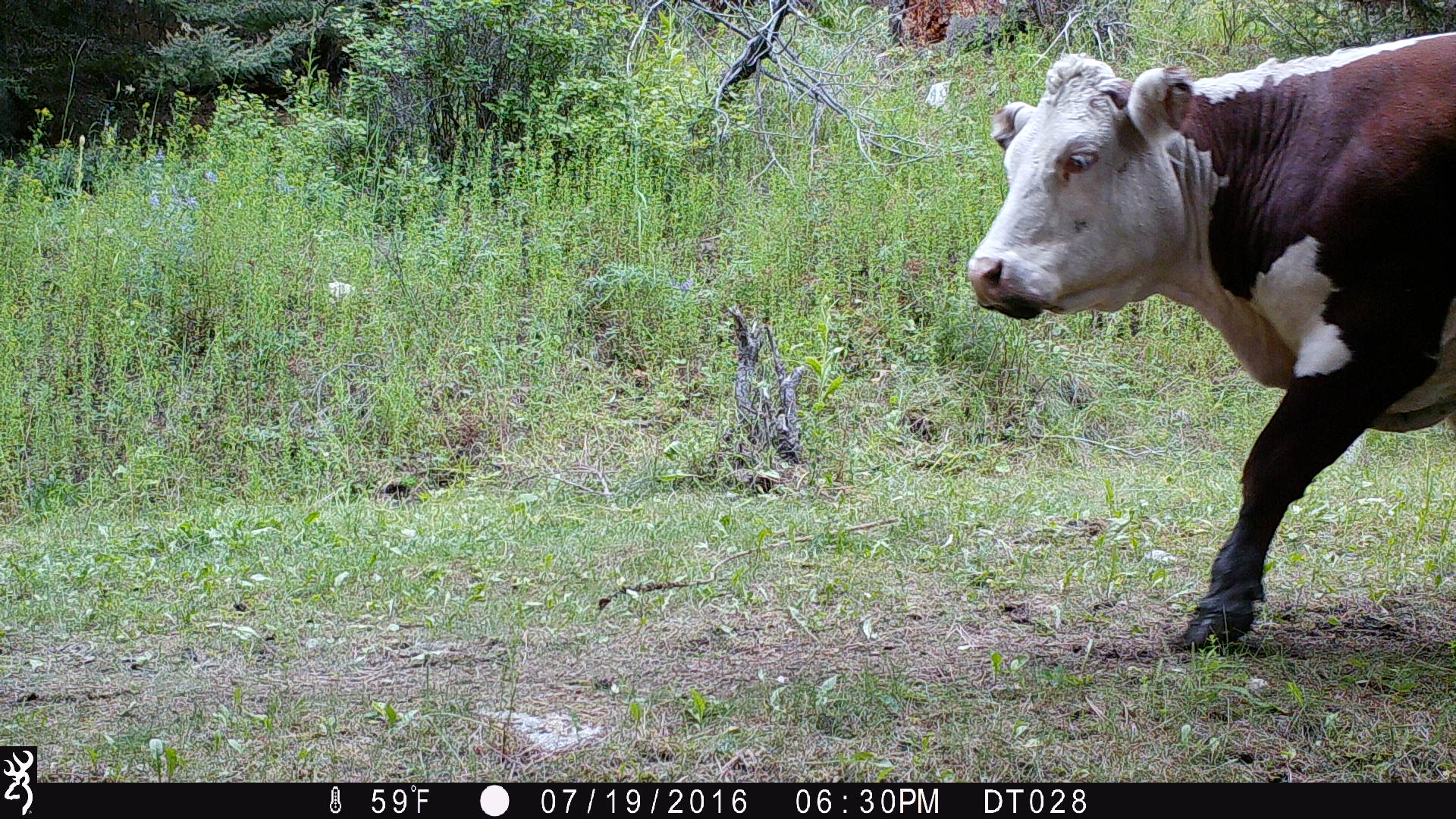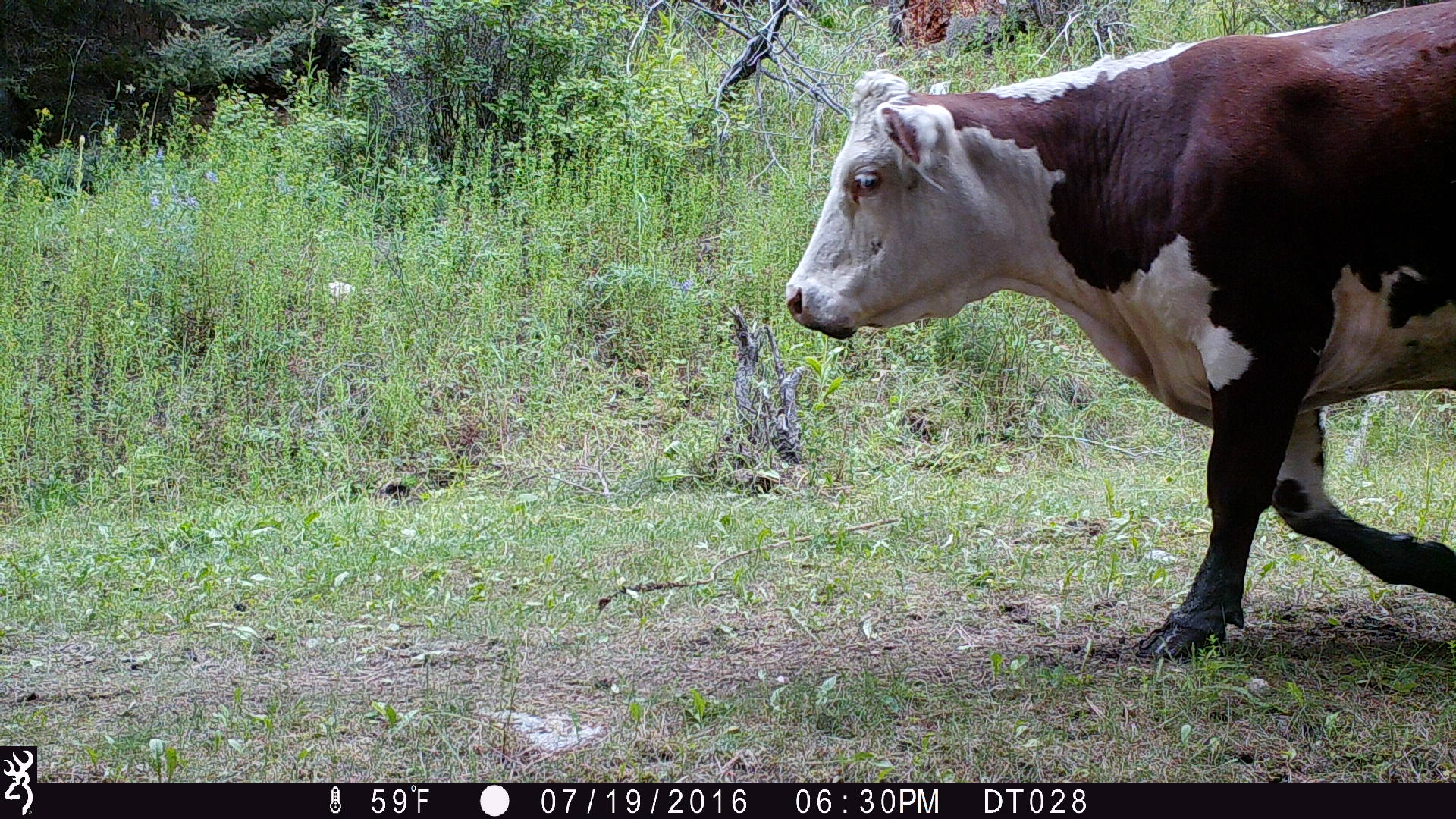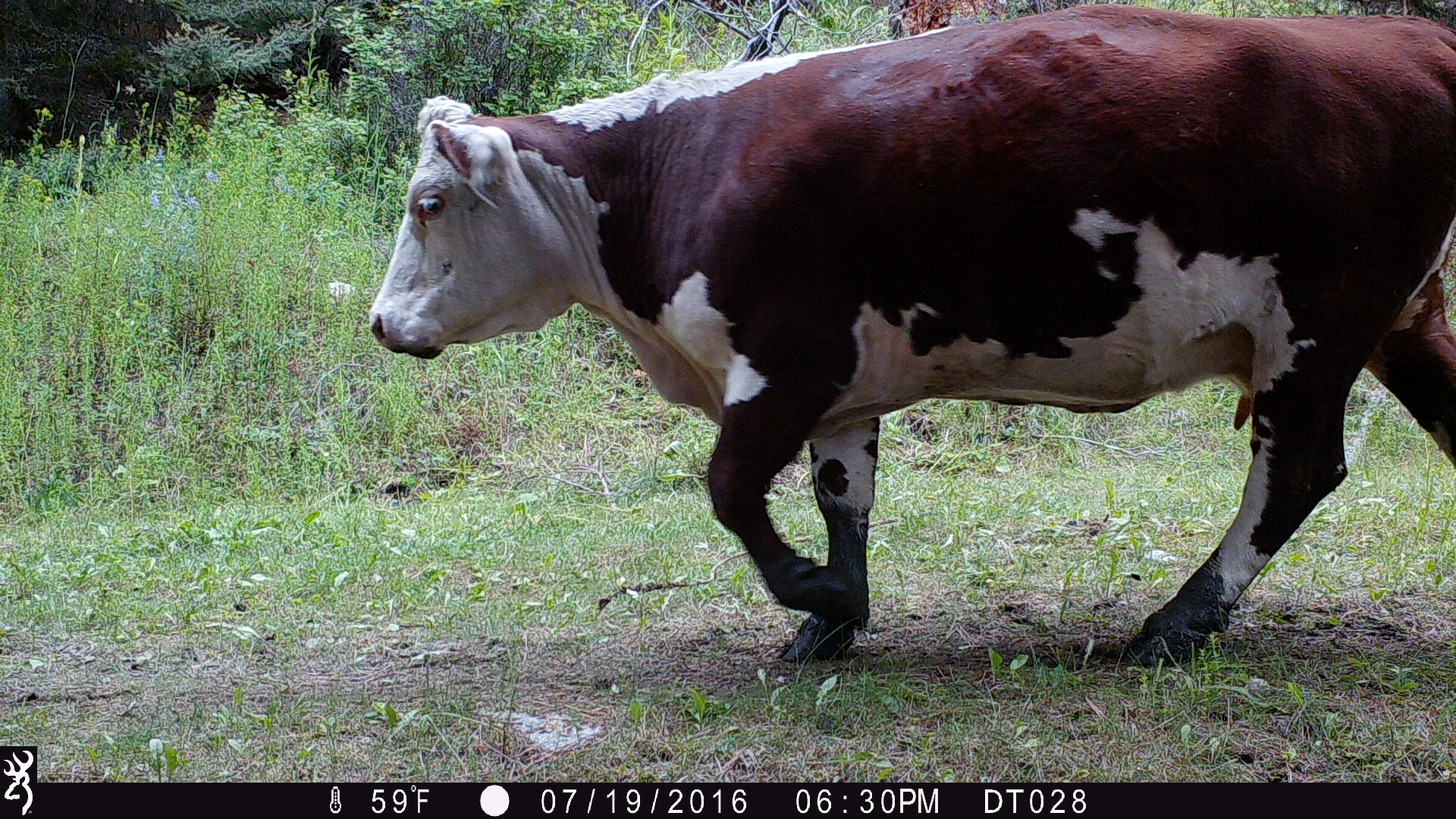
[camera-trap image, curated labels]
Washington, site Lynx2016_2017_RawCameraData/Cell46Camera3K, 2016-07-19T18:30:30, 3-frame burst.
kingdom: Animalia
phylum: Chordata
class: Mammalia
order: Artiodactyla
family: Bovidae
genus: Bos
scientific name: Bos taurus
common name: domestic cattle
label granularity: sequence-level